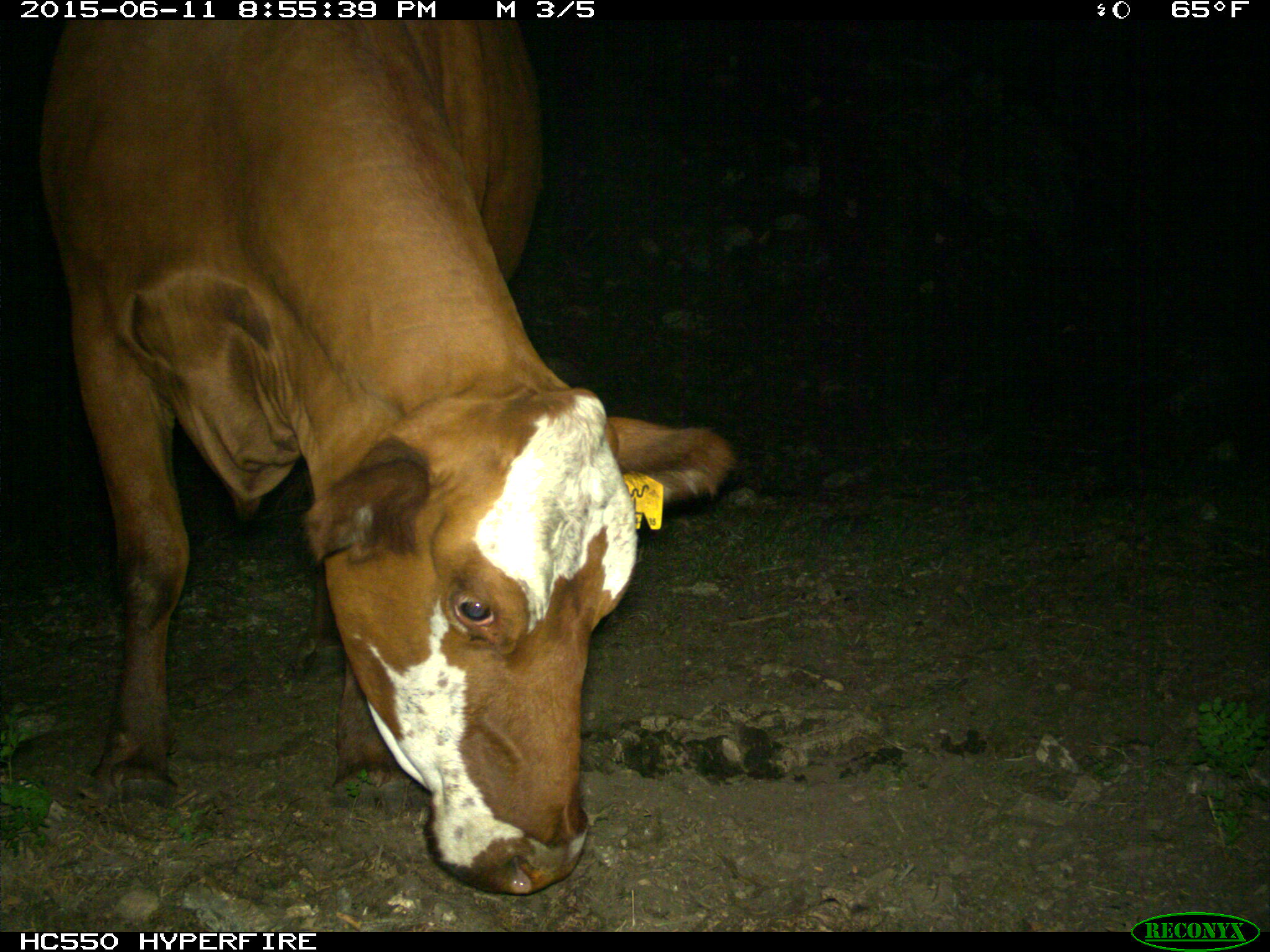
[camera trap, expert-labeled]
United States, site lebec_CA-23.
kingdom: Animalia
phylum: Chordata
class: Mammalia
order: Artiodactyla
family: Bovidae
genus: Bos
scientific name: Bos taurus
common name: domestic cow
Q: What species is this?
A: Bos taurus (domestic cow).